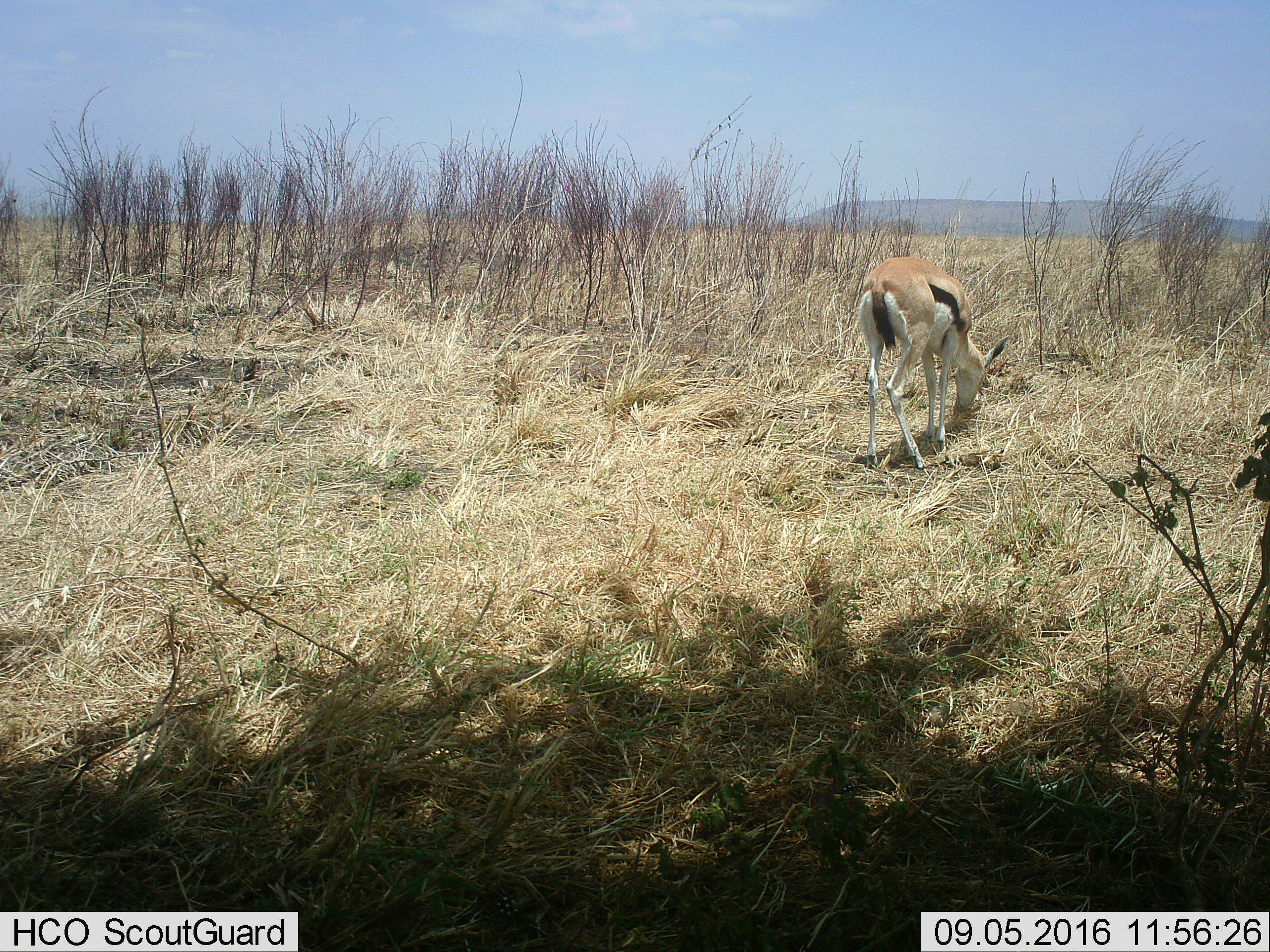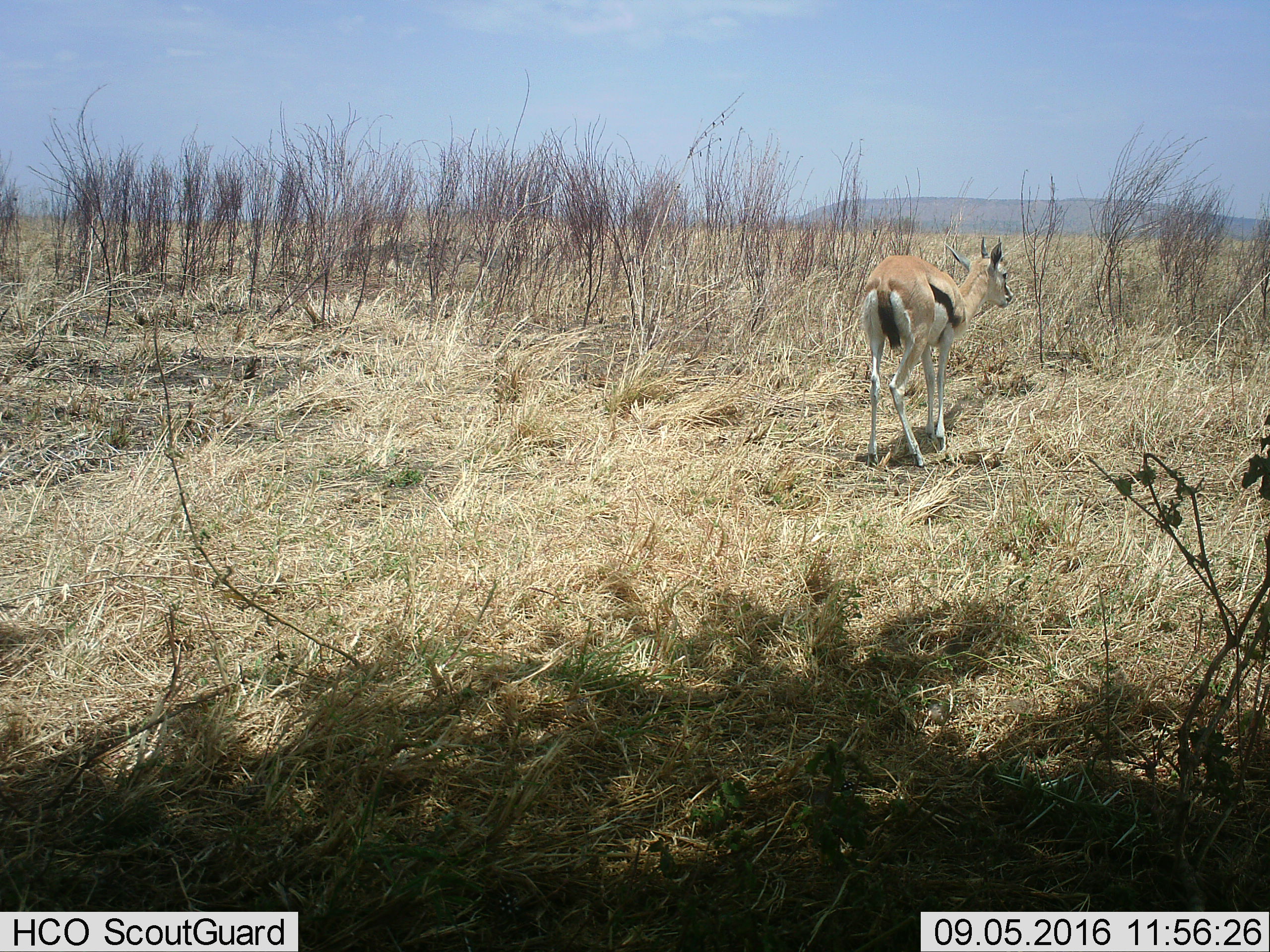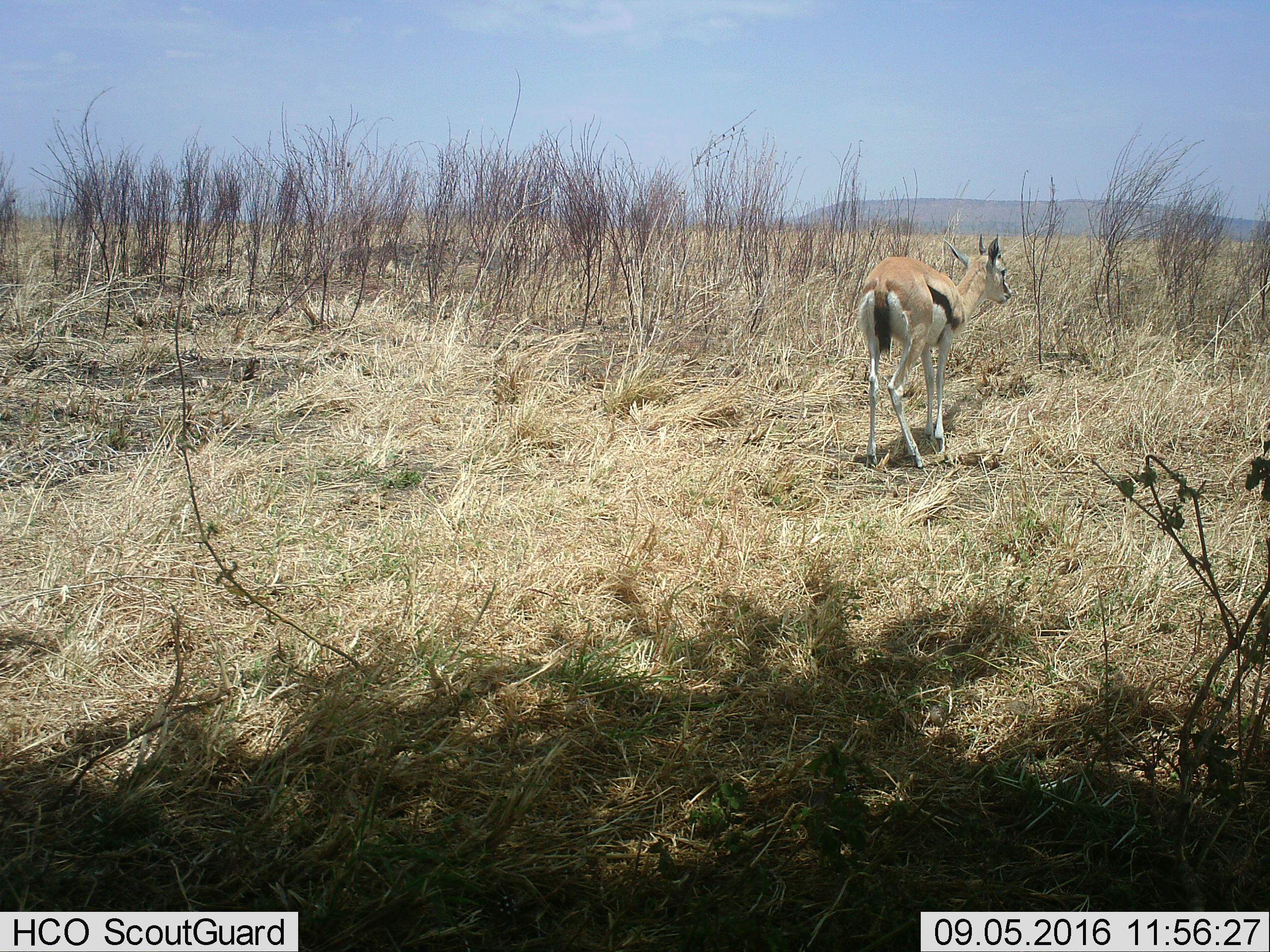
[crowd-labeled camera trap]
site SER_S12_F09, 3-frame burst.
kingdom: Animalia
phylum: Chordata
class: Mammalia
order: Artiodactyla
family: Bovidae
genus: Eudorcas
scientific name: Eudorcas thomsonii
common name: thomson's gazelle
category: gazellethomsons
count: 1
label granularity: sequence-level